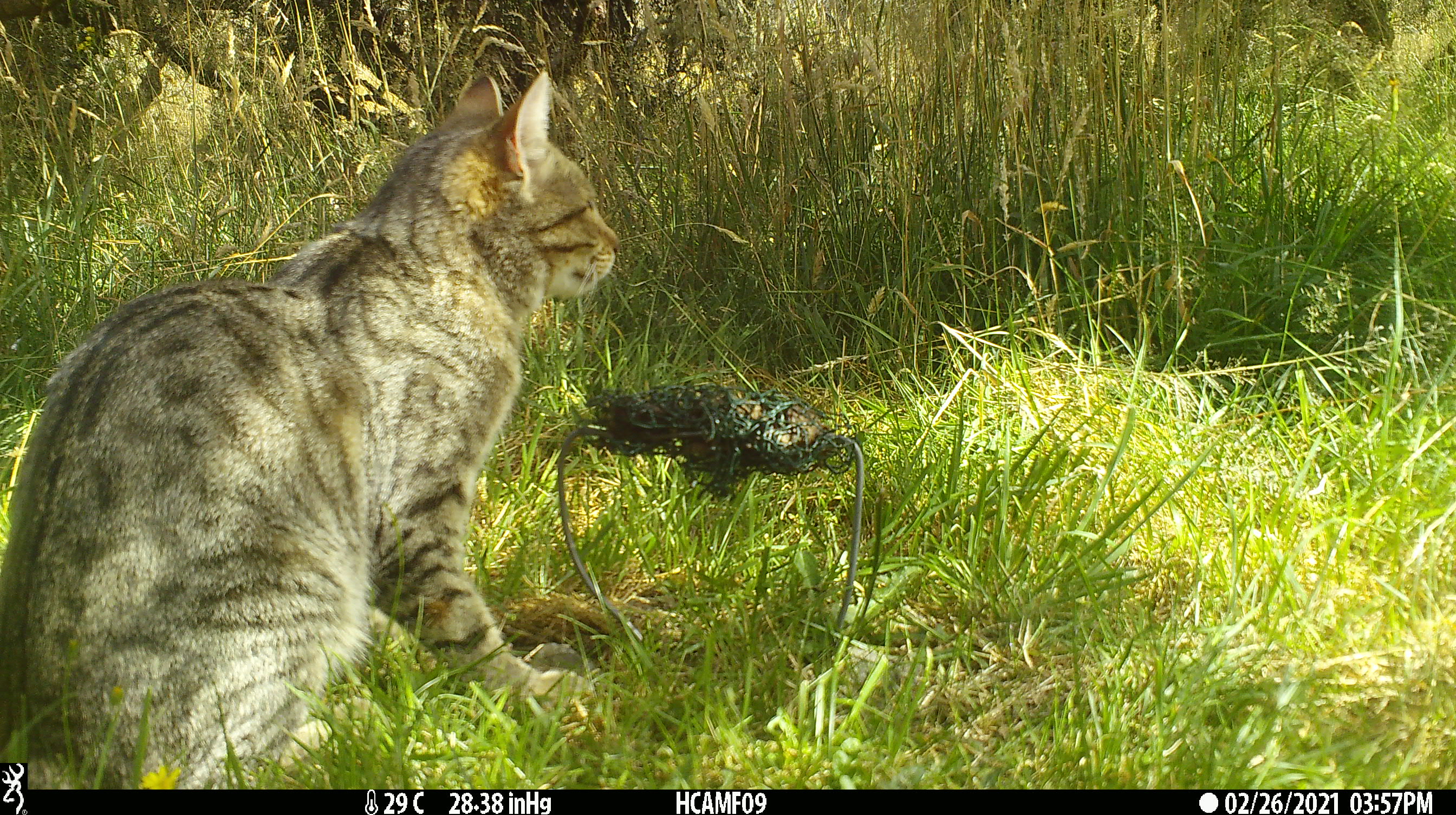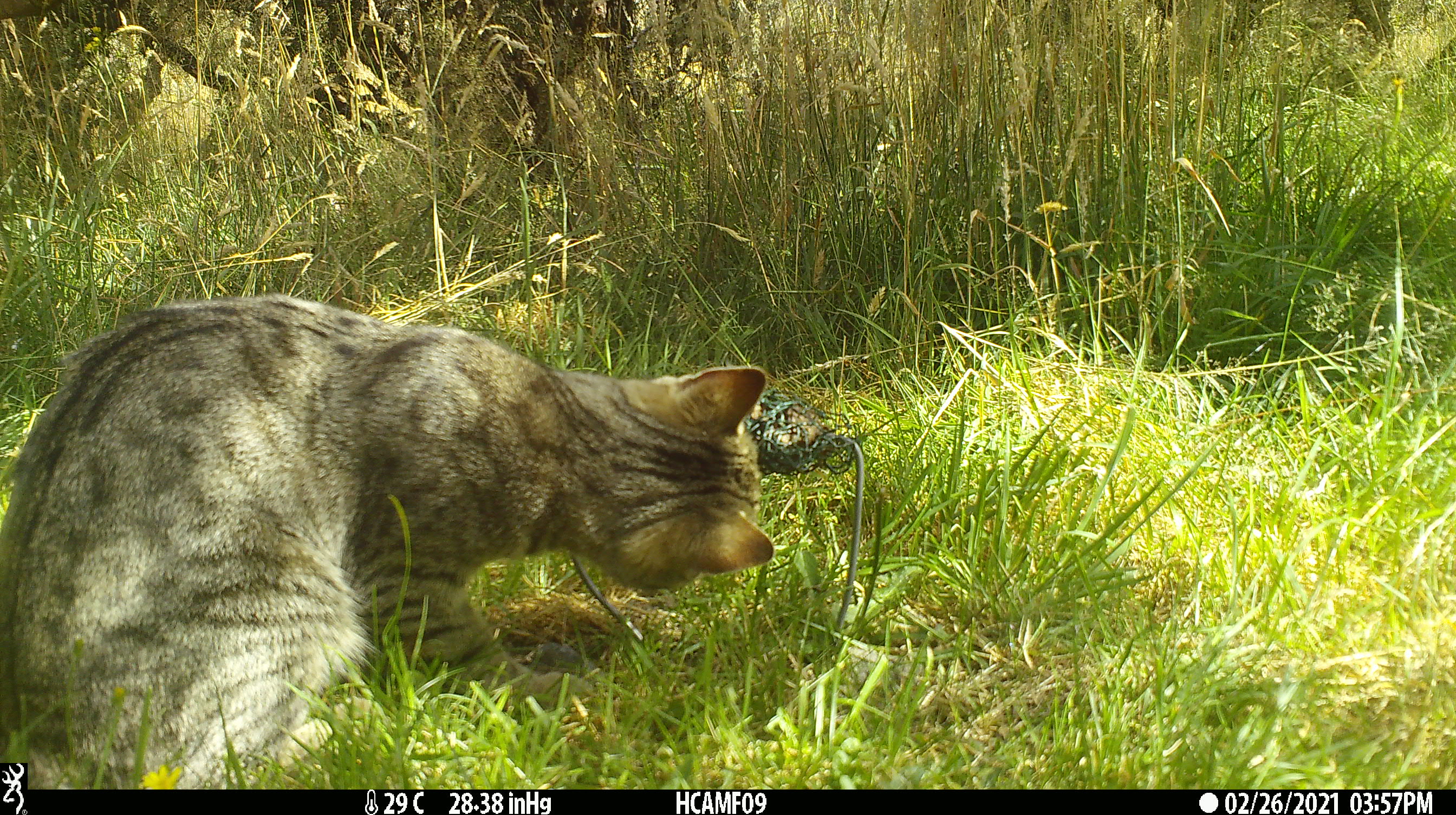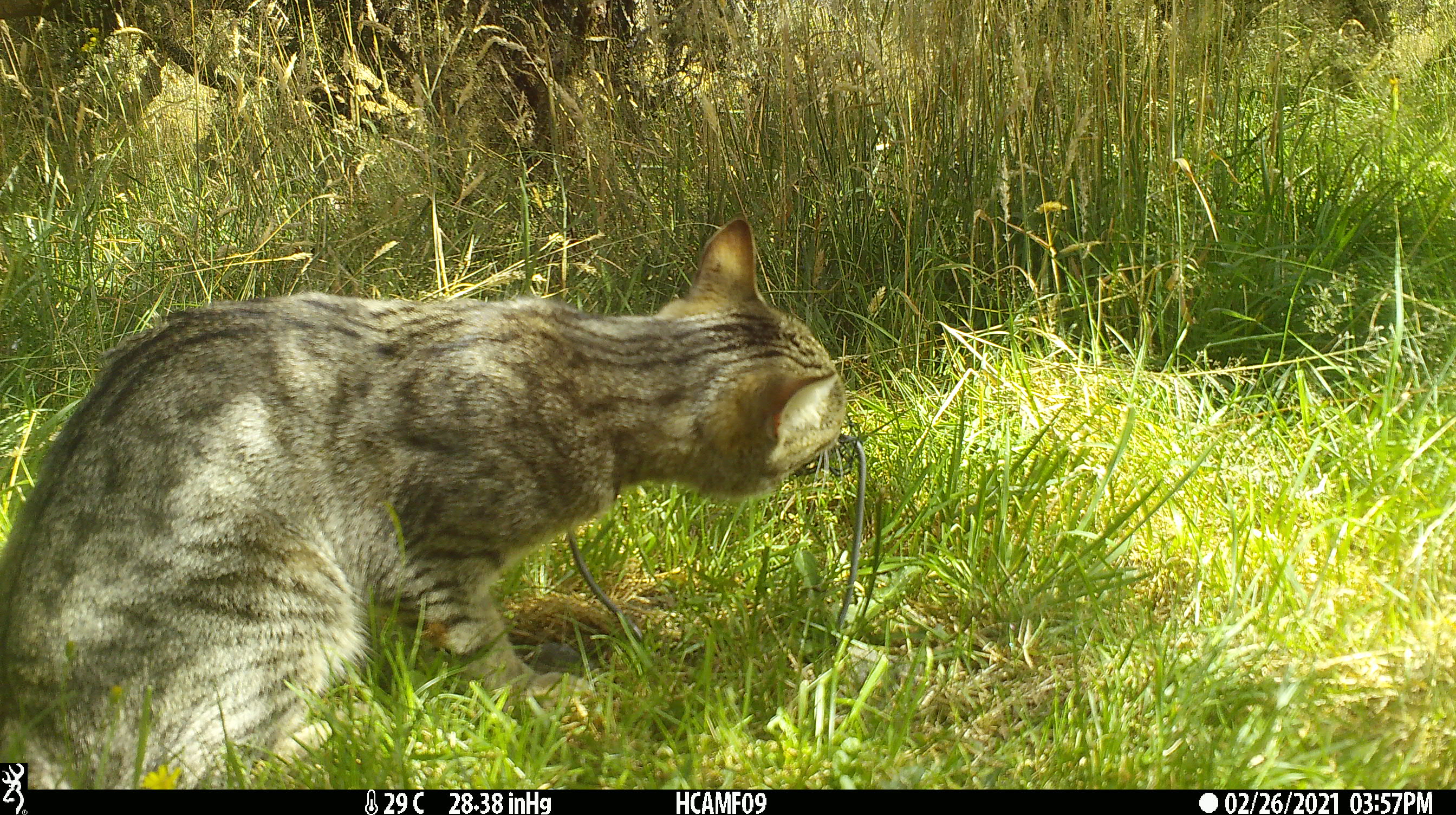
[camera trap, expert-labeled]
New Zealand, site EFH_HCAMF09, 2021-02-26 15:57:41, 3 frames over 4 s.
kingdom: Animalia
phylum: Chordata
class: Mammalia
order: Carnivora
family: Felidae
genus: Felis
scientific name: Felis catus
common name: domestic cat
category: cat